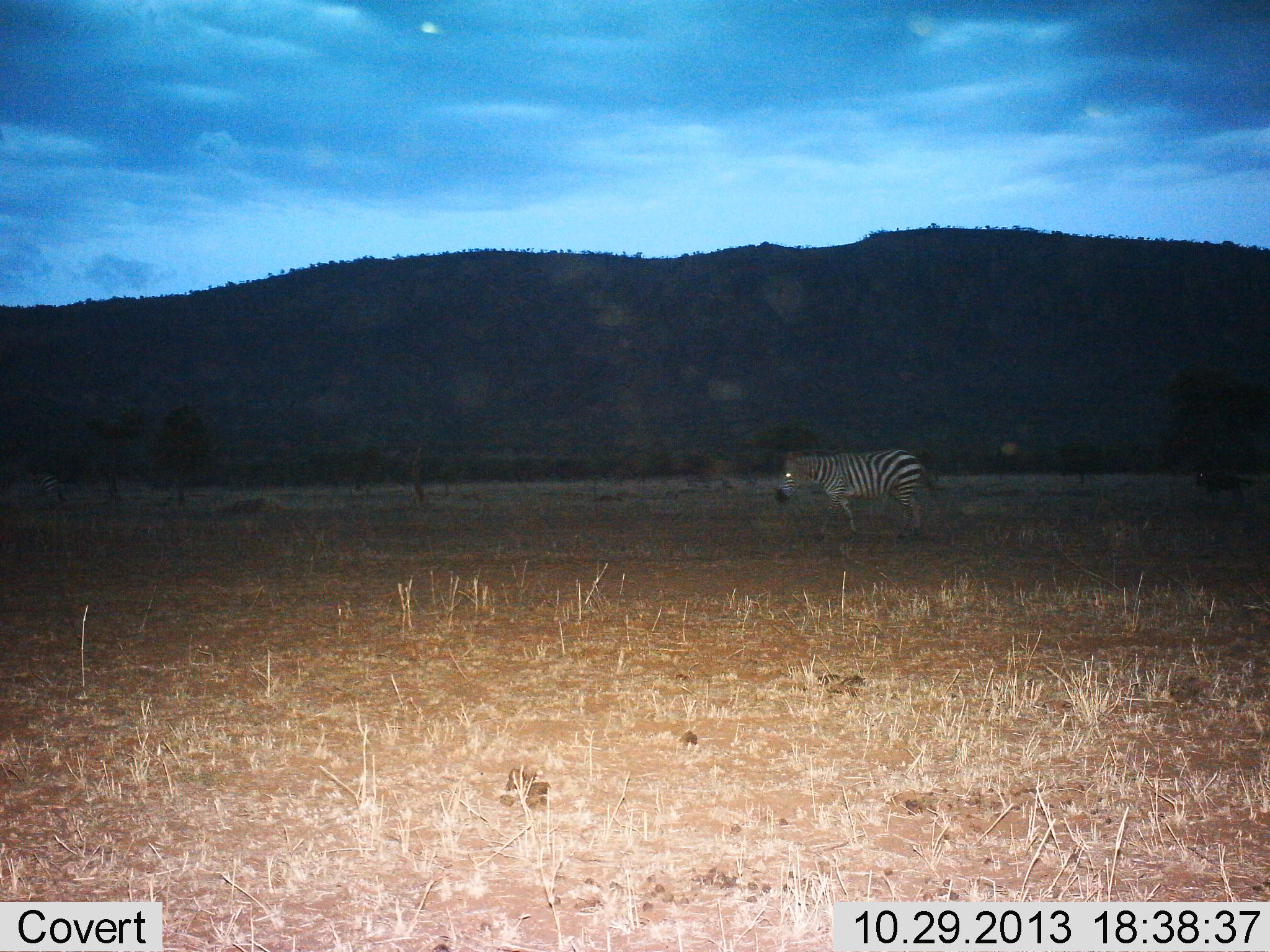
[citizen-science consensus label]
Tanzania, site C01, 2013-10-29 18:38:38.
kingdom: Animalia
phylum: Chordata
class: Mammalia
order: Perissodactyla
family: Equidae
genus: Equus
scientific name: Equus quagga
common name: plains zebra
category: zebra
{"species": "zebra (plains zebra) (Equus quagga)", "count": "1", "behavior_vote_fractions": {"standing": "27%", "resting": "0%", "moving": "76%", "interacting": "0%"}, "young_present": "0%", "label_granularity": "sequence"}